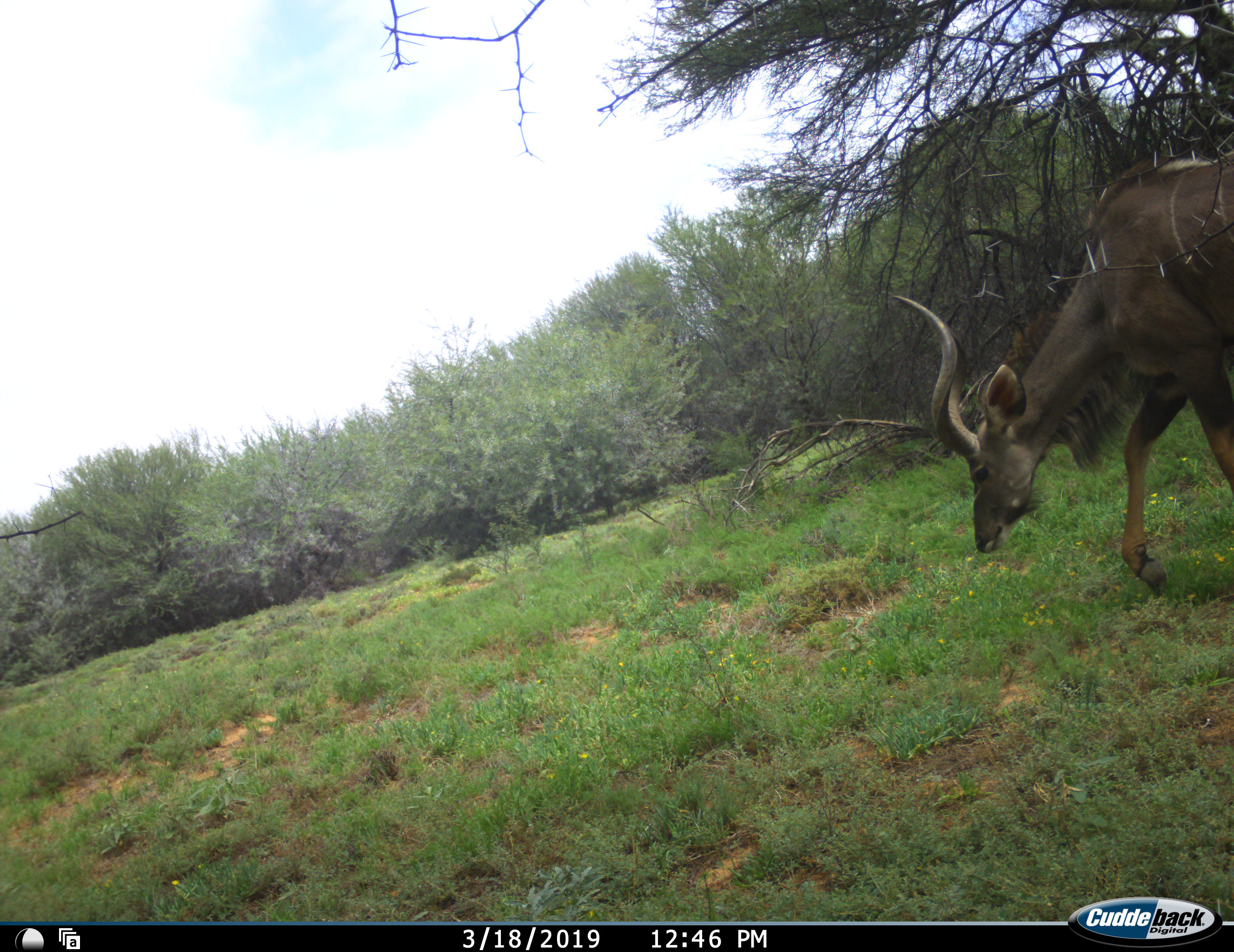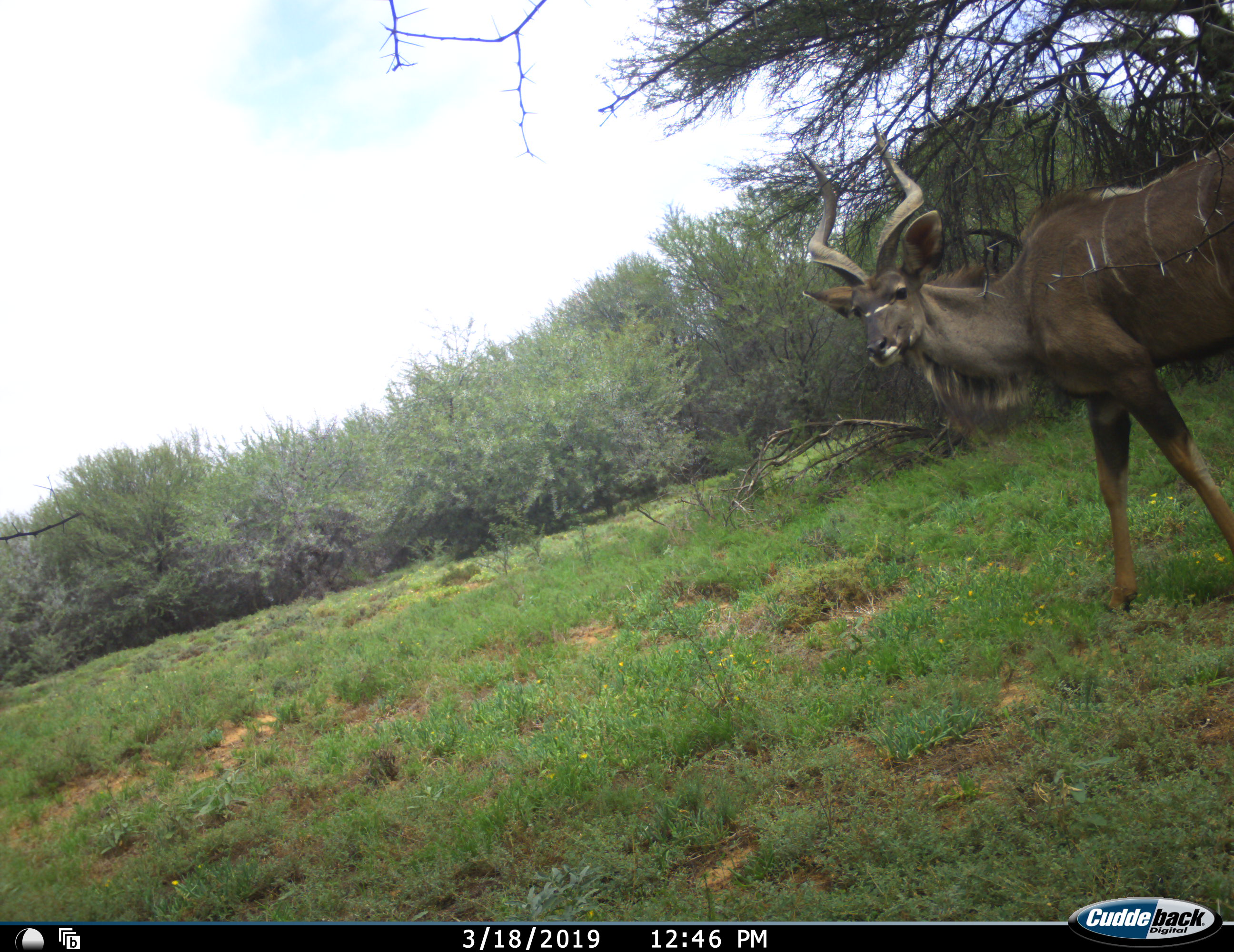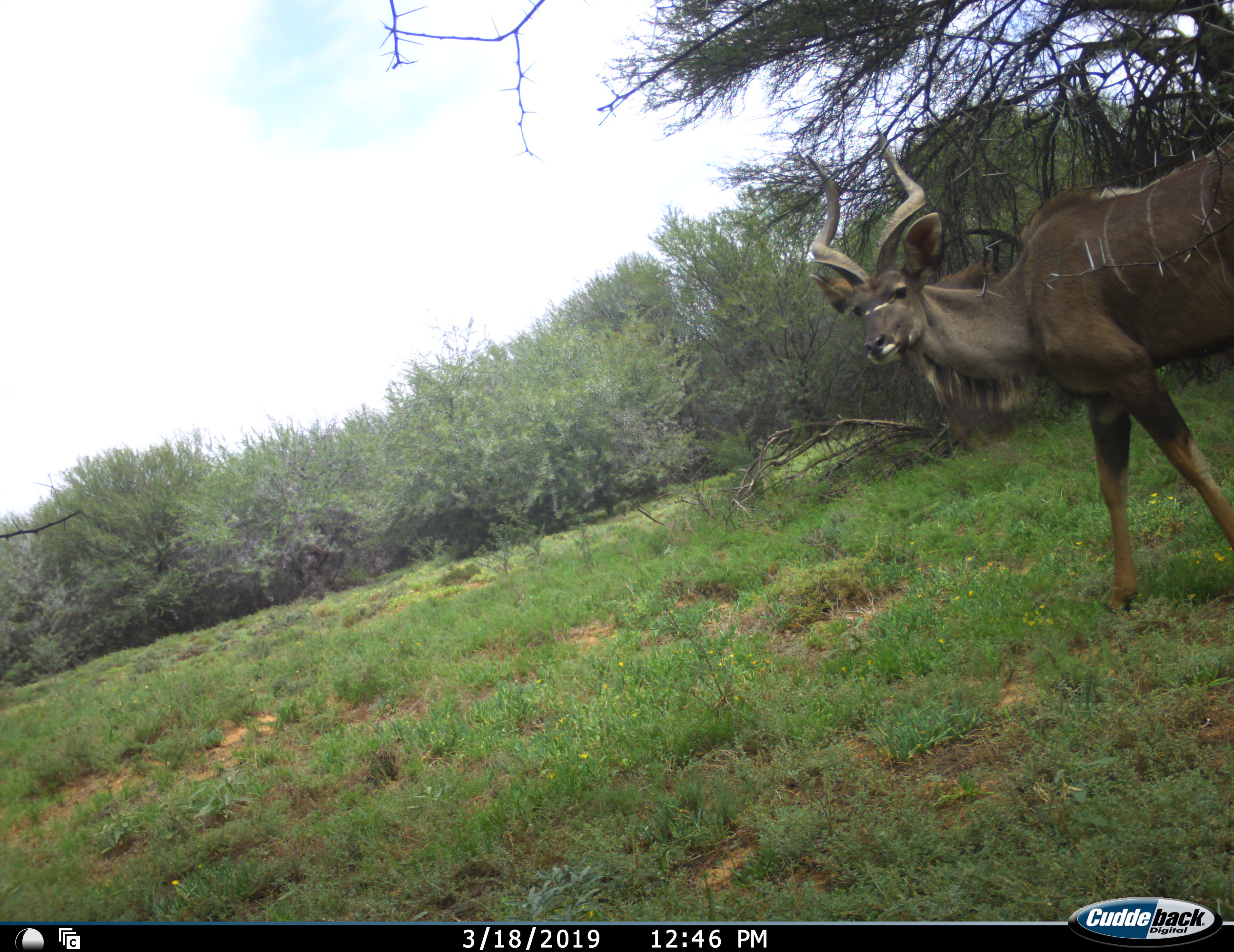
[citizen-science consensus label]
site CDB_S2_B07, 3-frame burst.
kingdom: Animalia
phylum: Chordata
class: Mammalia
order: Artiodactyla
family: Bovidae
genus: Tragelaphus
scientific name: Tragelaphus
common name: kudu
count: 1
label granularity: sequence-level